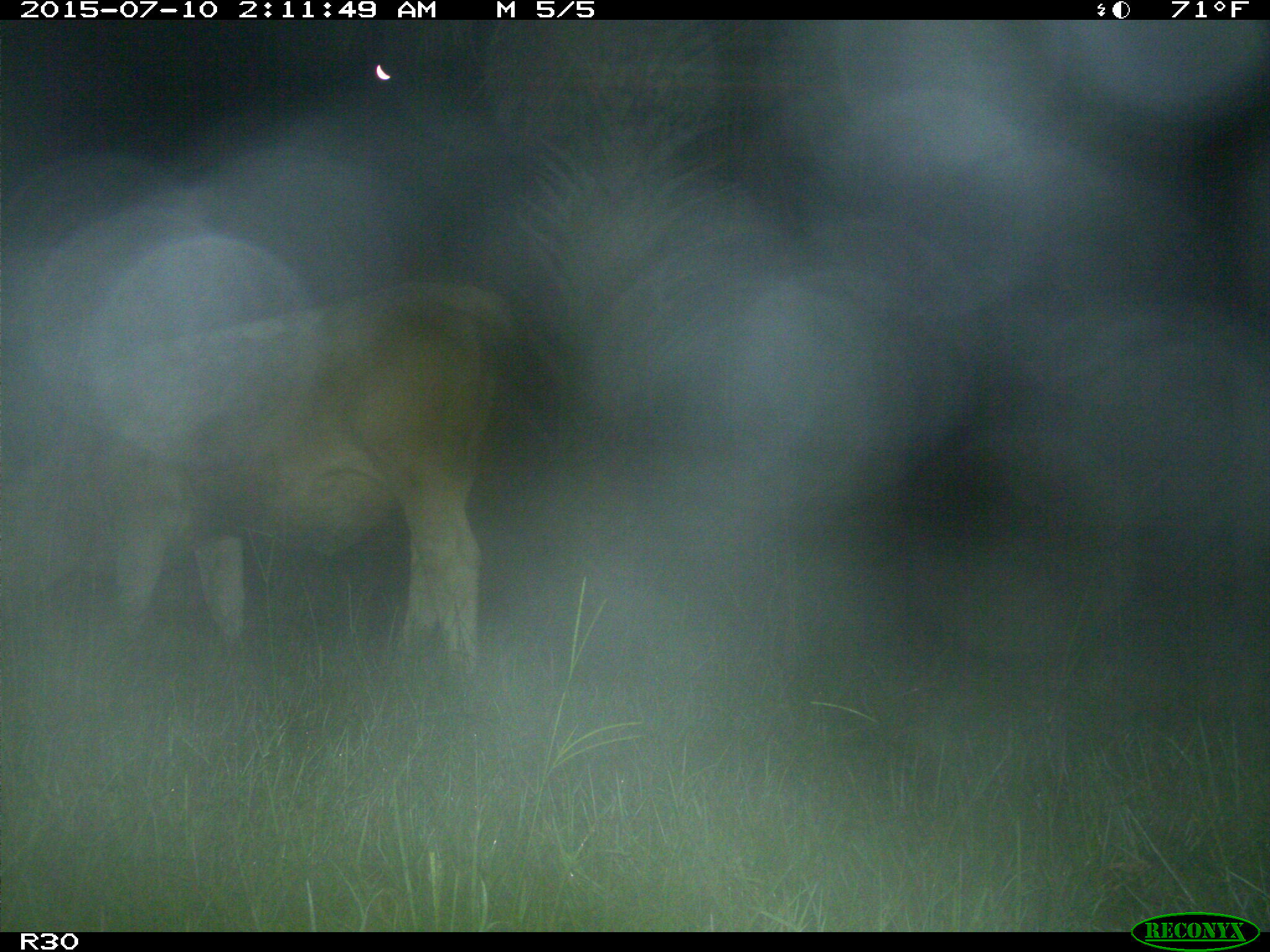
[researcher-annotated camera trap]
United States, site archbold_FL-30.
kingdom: Animalia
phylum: Chordata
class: Mammalia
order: Artiodactyla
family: Bovidae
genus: Bos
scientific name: Bos taurus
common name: domestic cow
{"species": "Bos taurus (domestic cow)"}